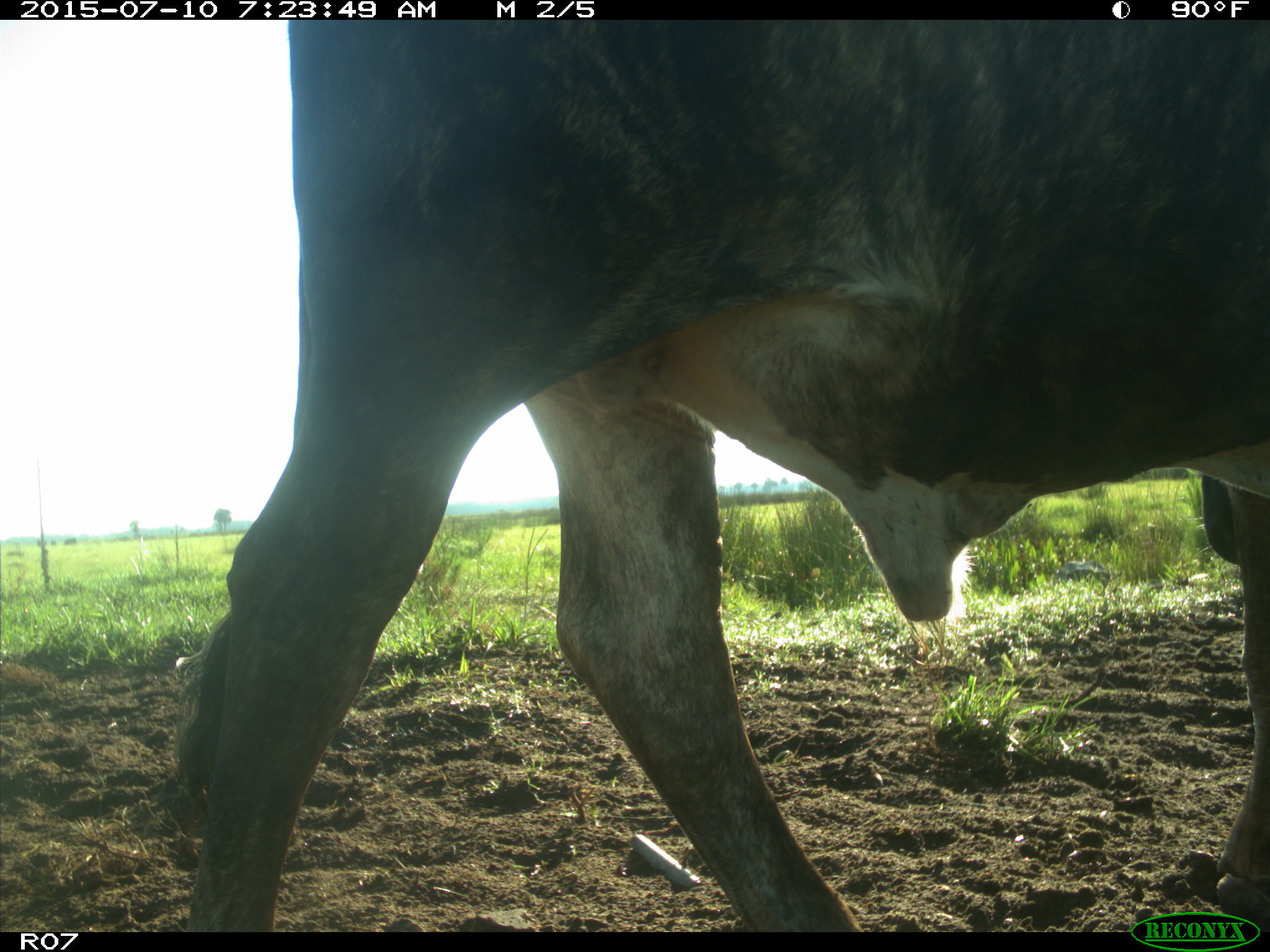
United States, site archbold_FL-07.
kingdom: Animalia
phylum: Chordata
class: Mammalia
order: Artiodactyla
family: Bovidae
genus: Bos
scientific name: Bos taurus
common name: domestic cow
Bos taurus (domestic cow).